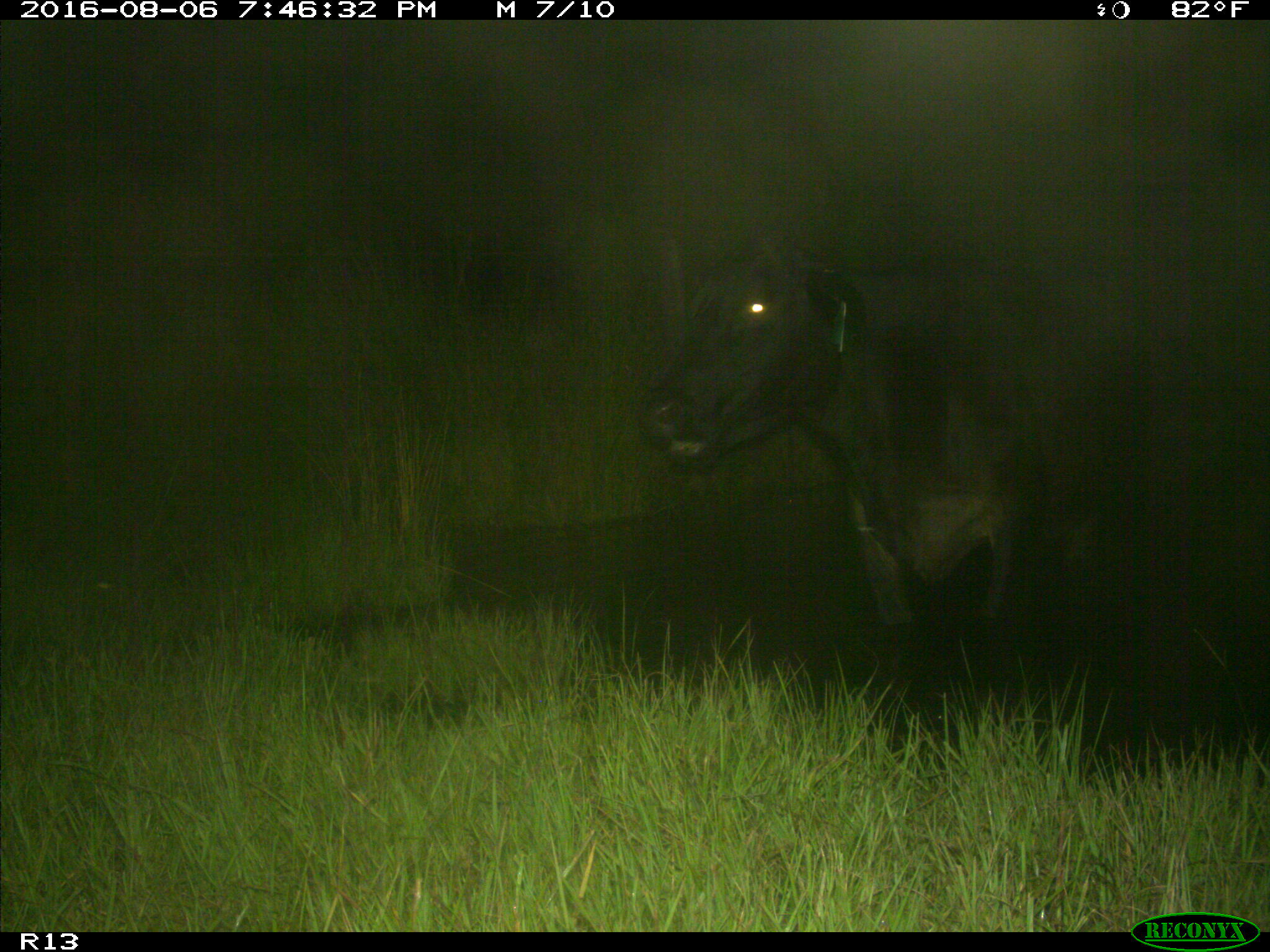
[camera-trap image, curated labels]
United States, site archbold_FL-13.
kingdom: Animalia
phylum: Chordata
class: Mammalia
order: Artiodactyla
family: Bovidae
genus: Bos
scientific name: Bos taurus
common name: domestic cow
Bos taurus (domestic cow).